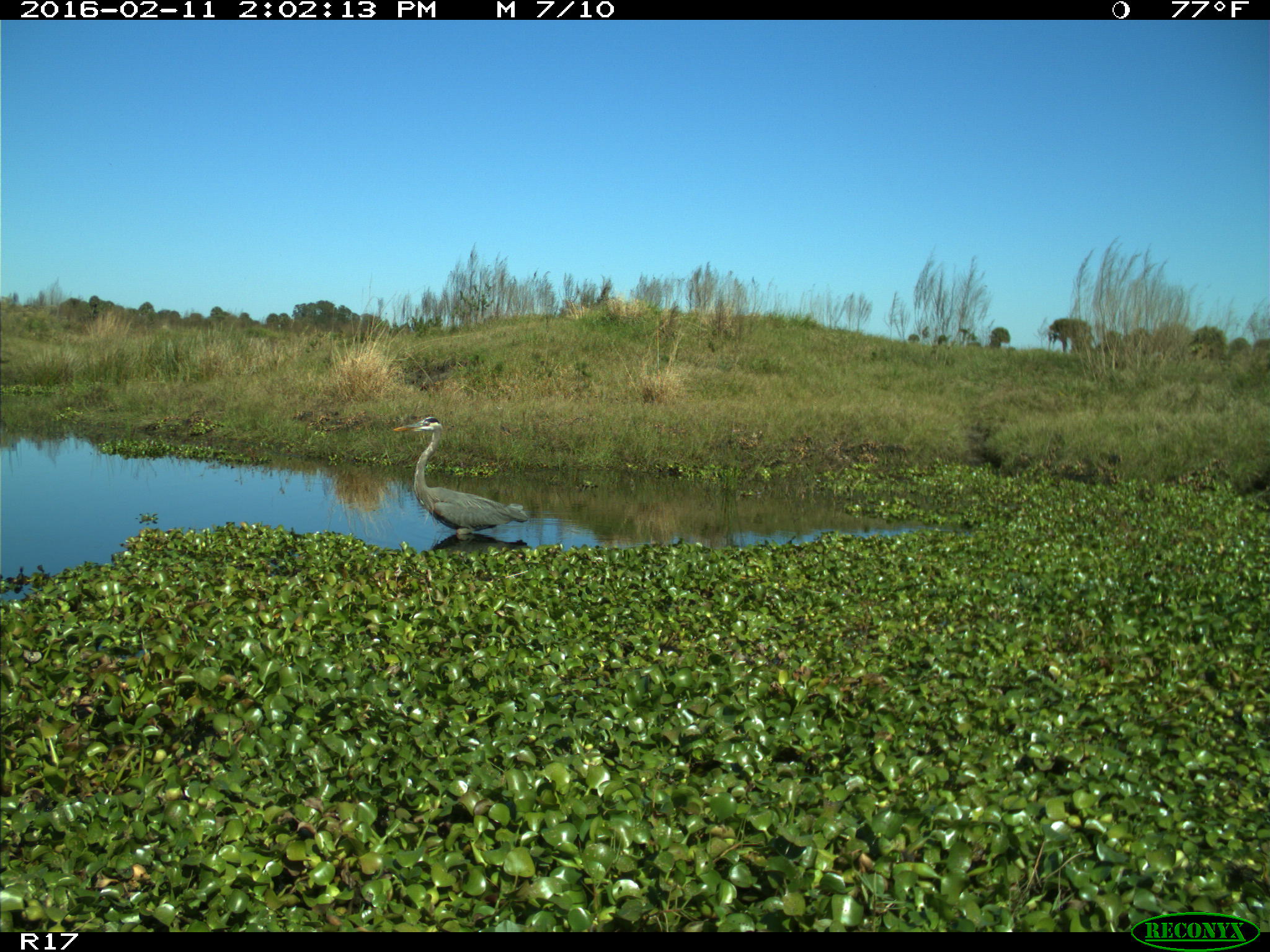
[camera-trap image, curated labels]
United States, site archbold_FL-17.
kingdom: Animalia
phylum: Chordata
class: Aves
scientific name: Aves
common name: birds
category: unidentified bird